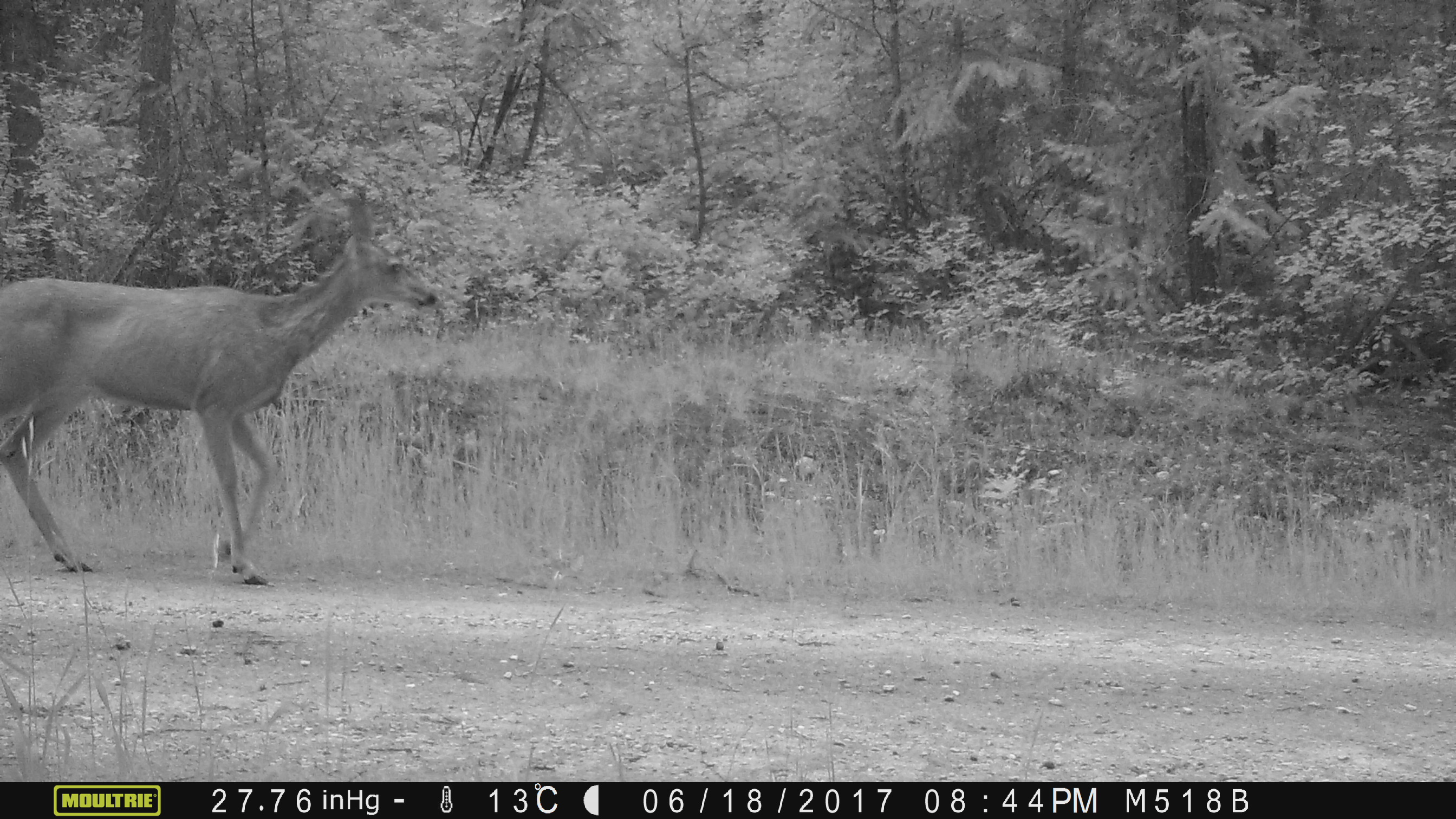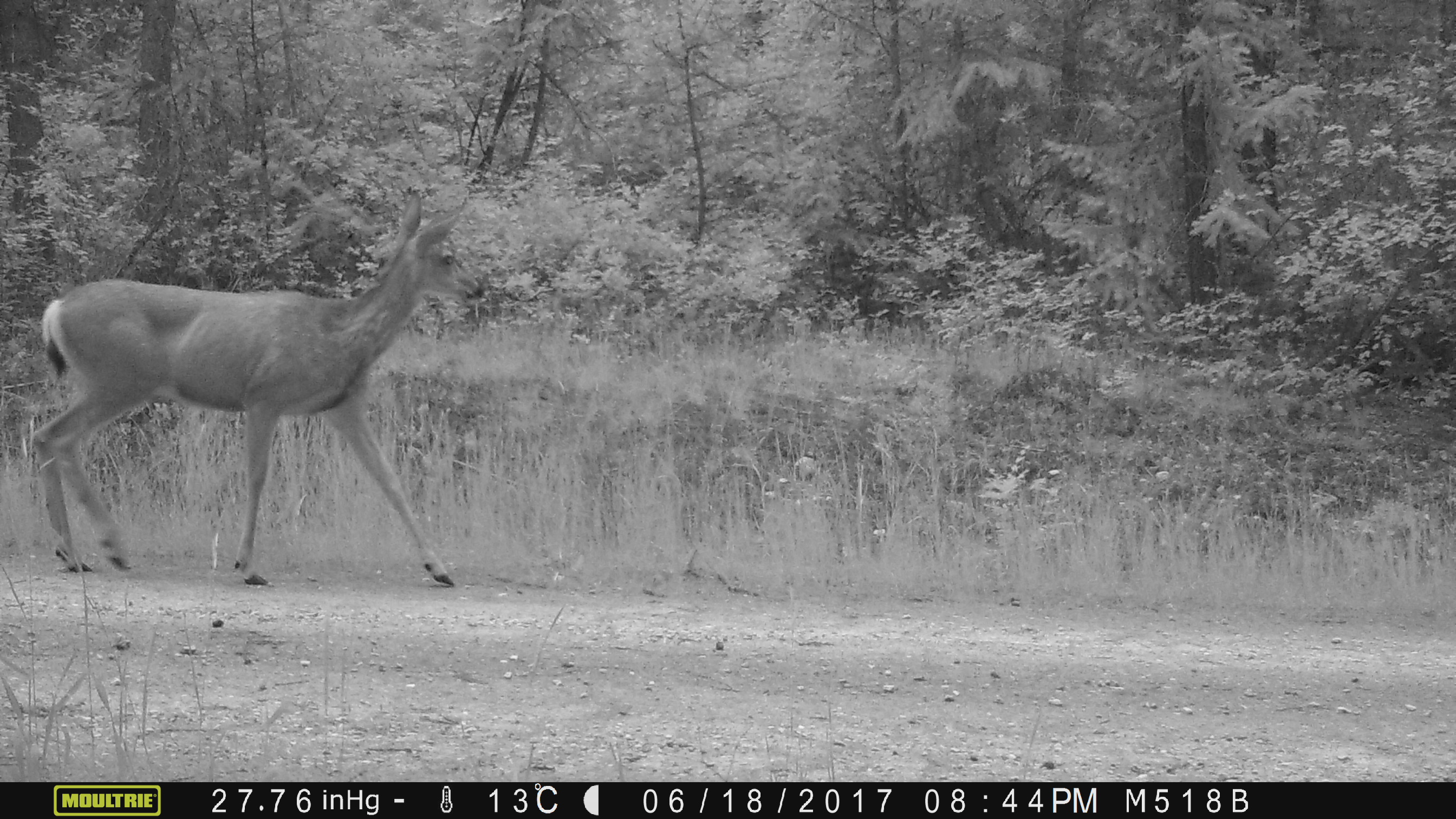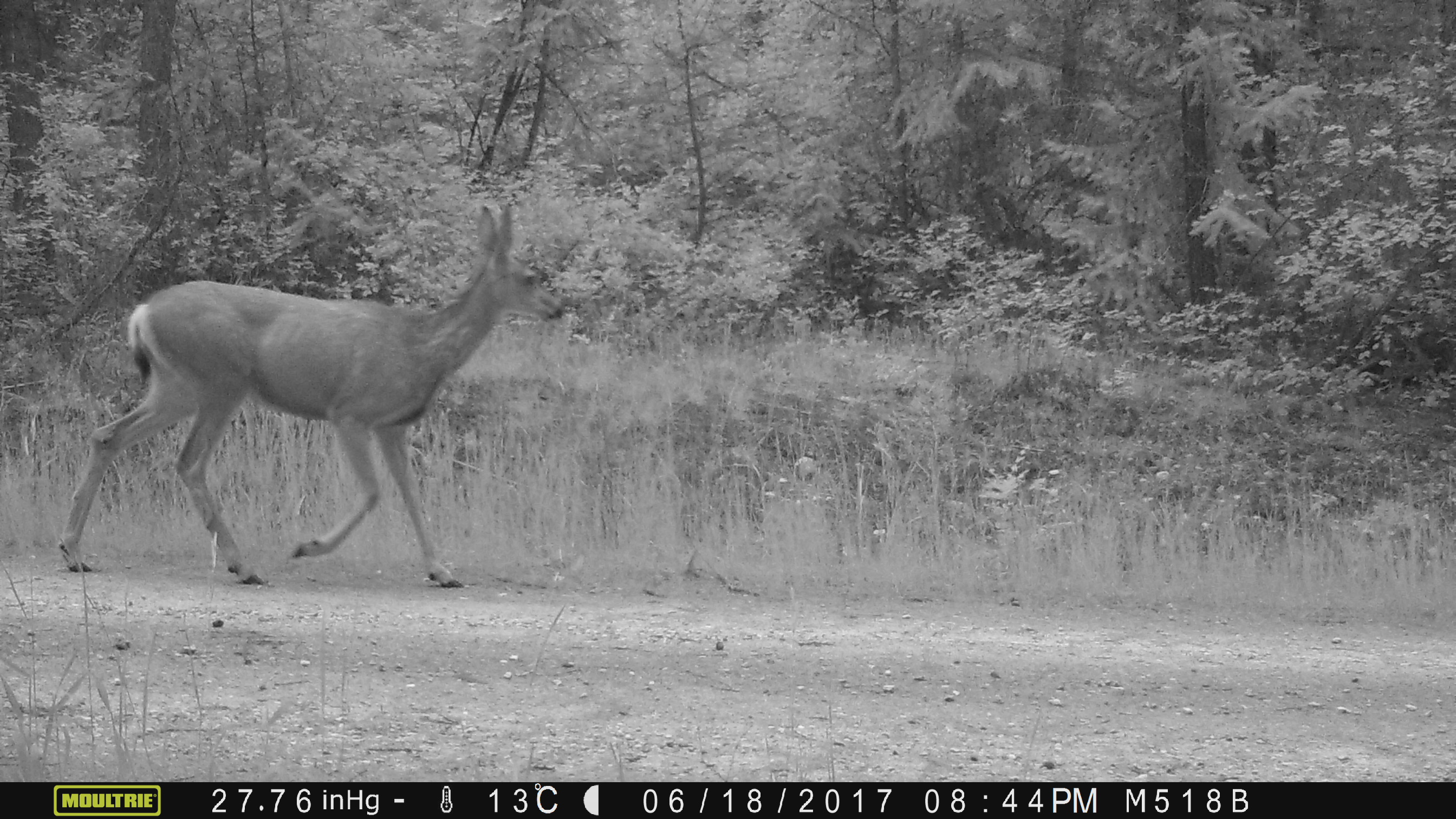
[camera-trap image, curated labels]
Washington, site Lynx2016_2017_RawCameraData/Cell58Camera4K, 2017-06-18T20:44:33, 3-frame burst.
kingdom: Animalia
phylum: Chordata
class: Mammalia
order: Artiodactyla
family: Cervidae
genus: Odocoileus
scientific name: Odocoileus hemionus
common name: mule deer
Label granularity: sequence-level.